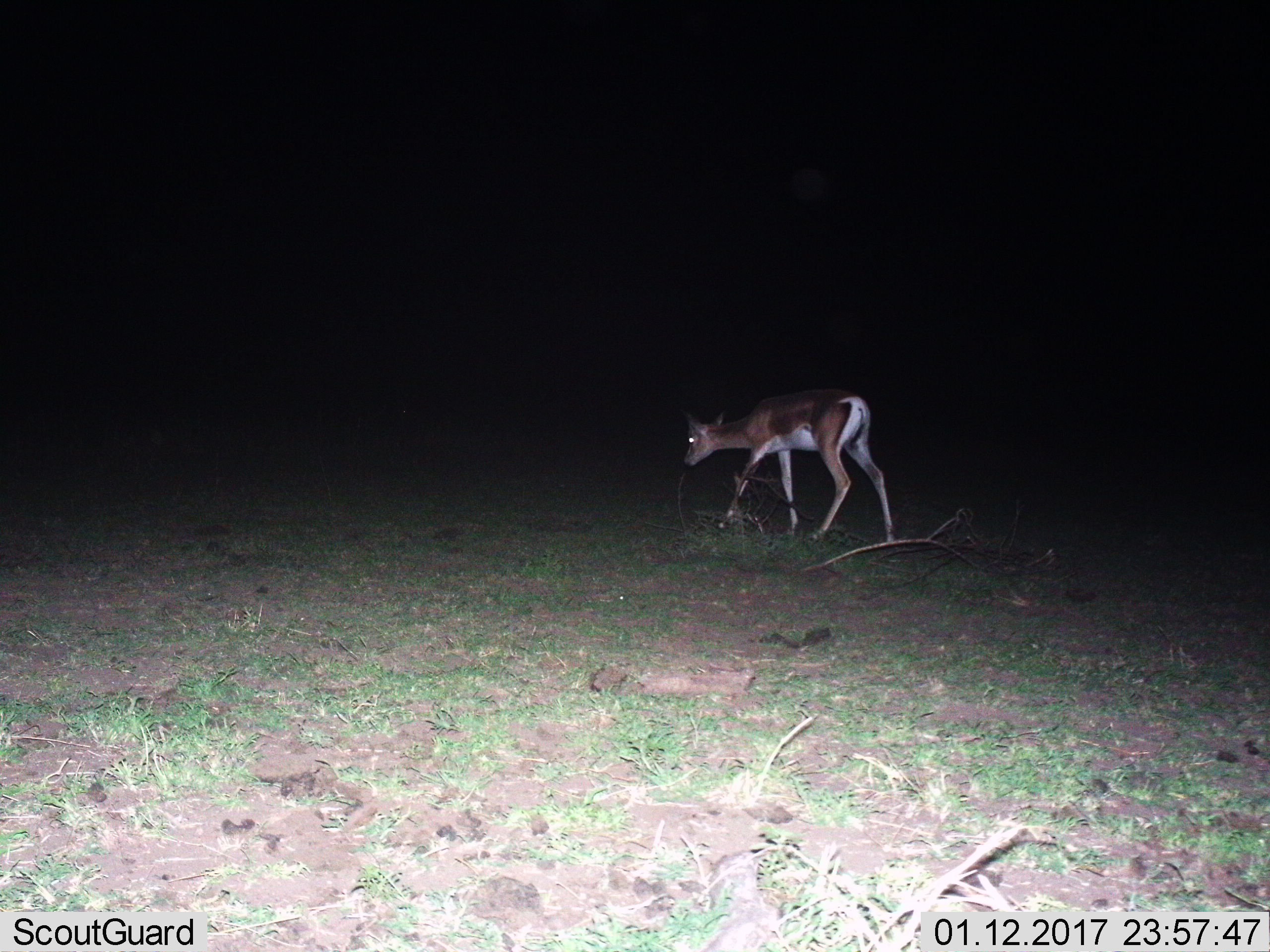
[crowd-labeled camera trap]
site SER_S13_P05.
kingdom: Animalia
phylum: Chordata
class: Mammalia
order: Artiodactyla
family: Bovidae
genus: Nanger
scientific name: Nanger granti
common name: grant's gazelle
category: gazellegrants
Gazellegrants (grant's gazelle) (Nanger granti), count 1. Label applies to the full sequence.